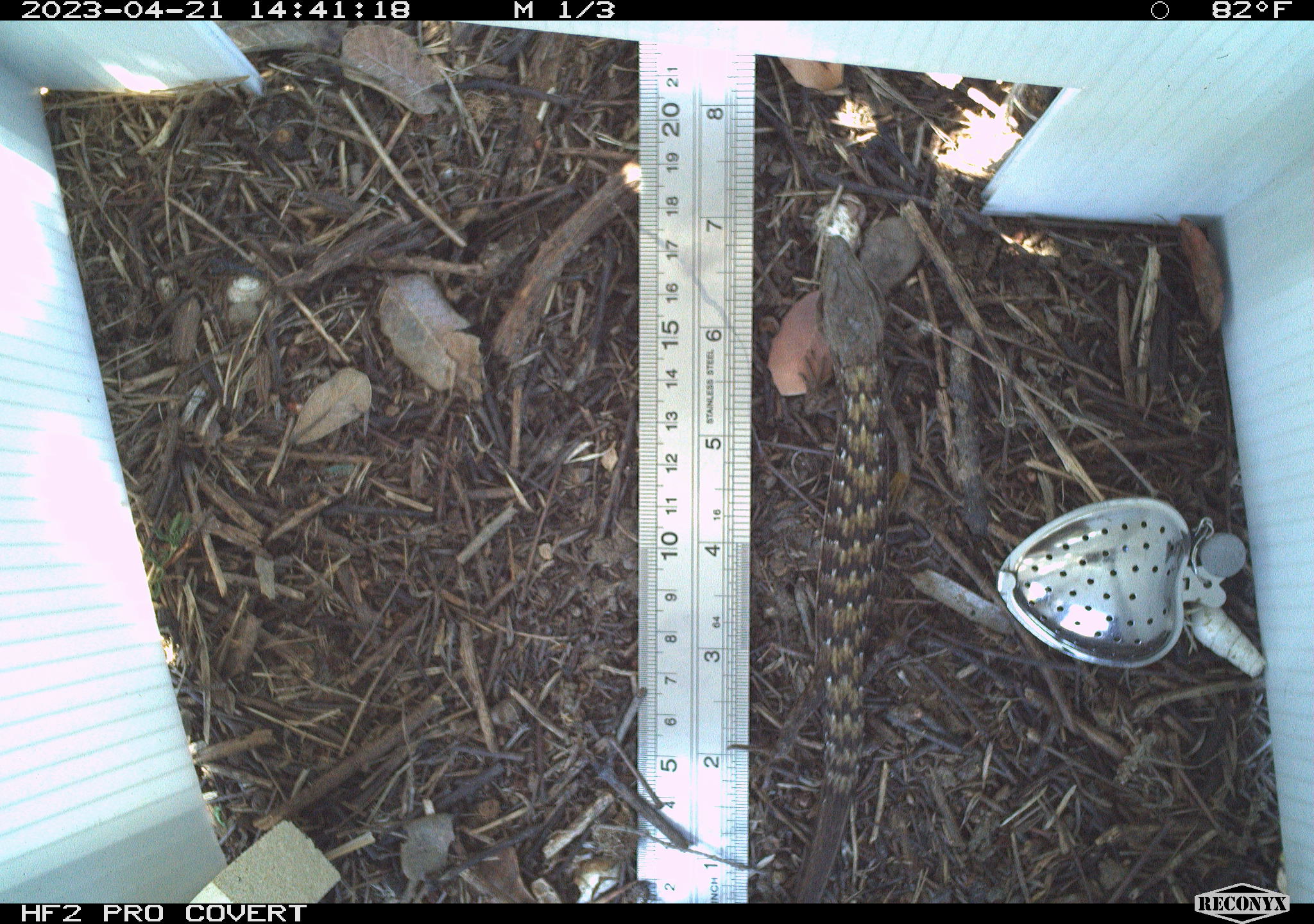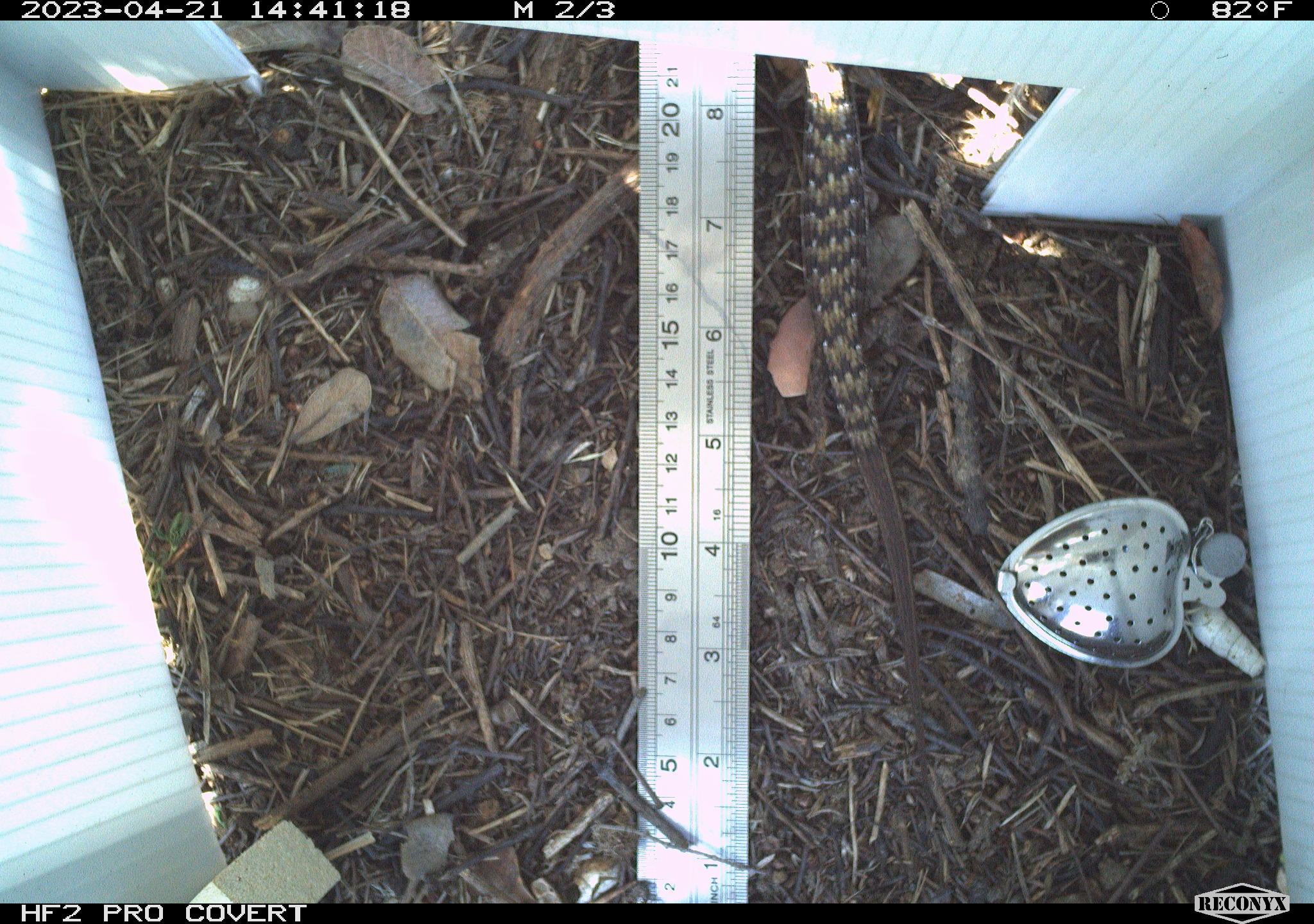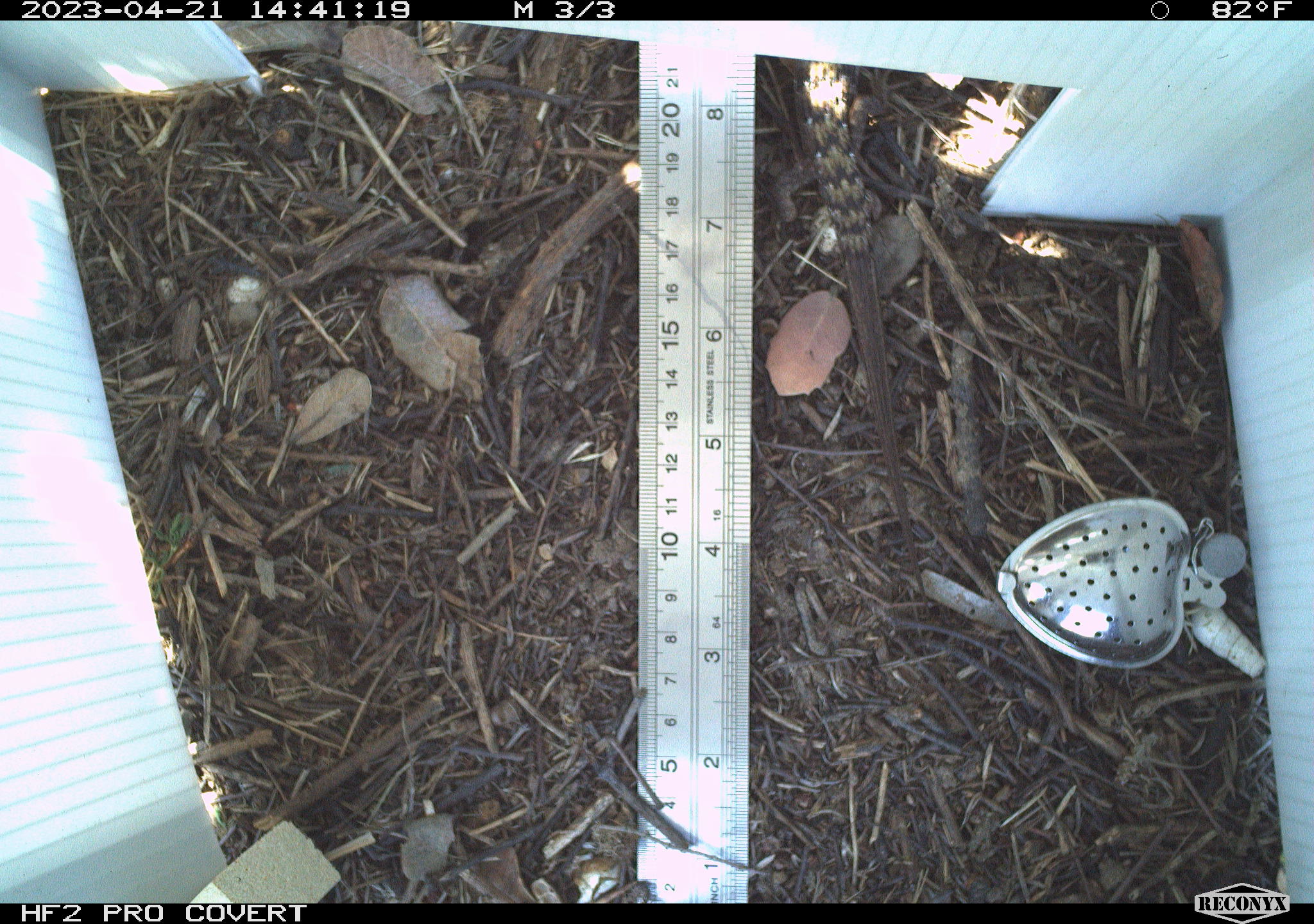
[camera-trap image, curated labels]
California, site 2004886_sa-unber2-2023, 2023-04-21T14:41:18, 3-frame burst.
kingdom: Animalia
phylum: Chordata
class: Reptilia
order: Squamata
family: Anguidae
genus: Elgaria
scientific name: Elgaria multicarinata webbii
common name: san diego alligator lizard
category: woodland alligator lizard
Woodland alligator lizard (san diego alligator lizard) (Elgaria multicarinata webbii).